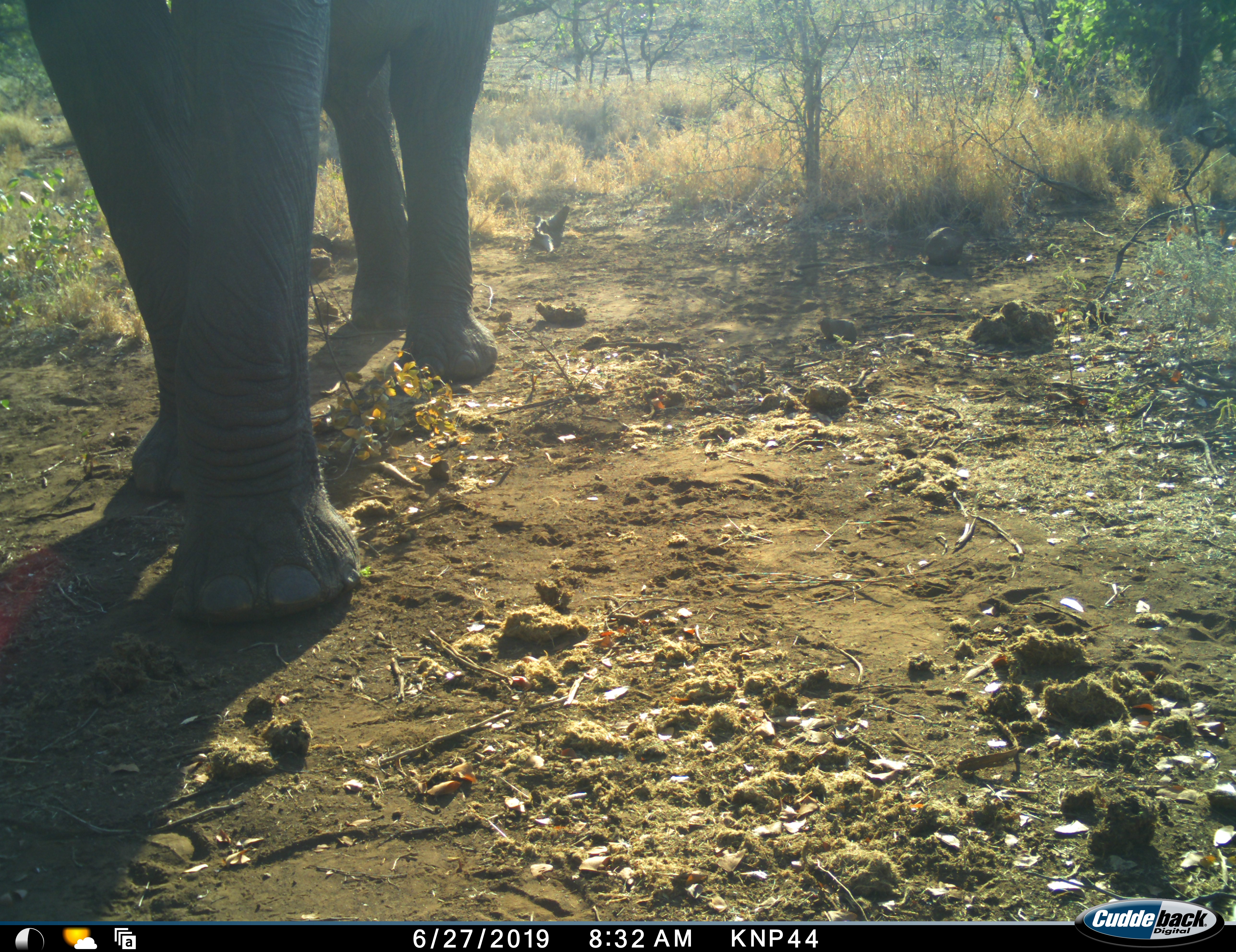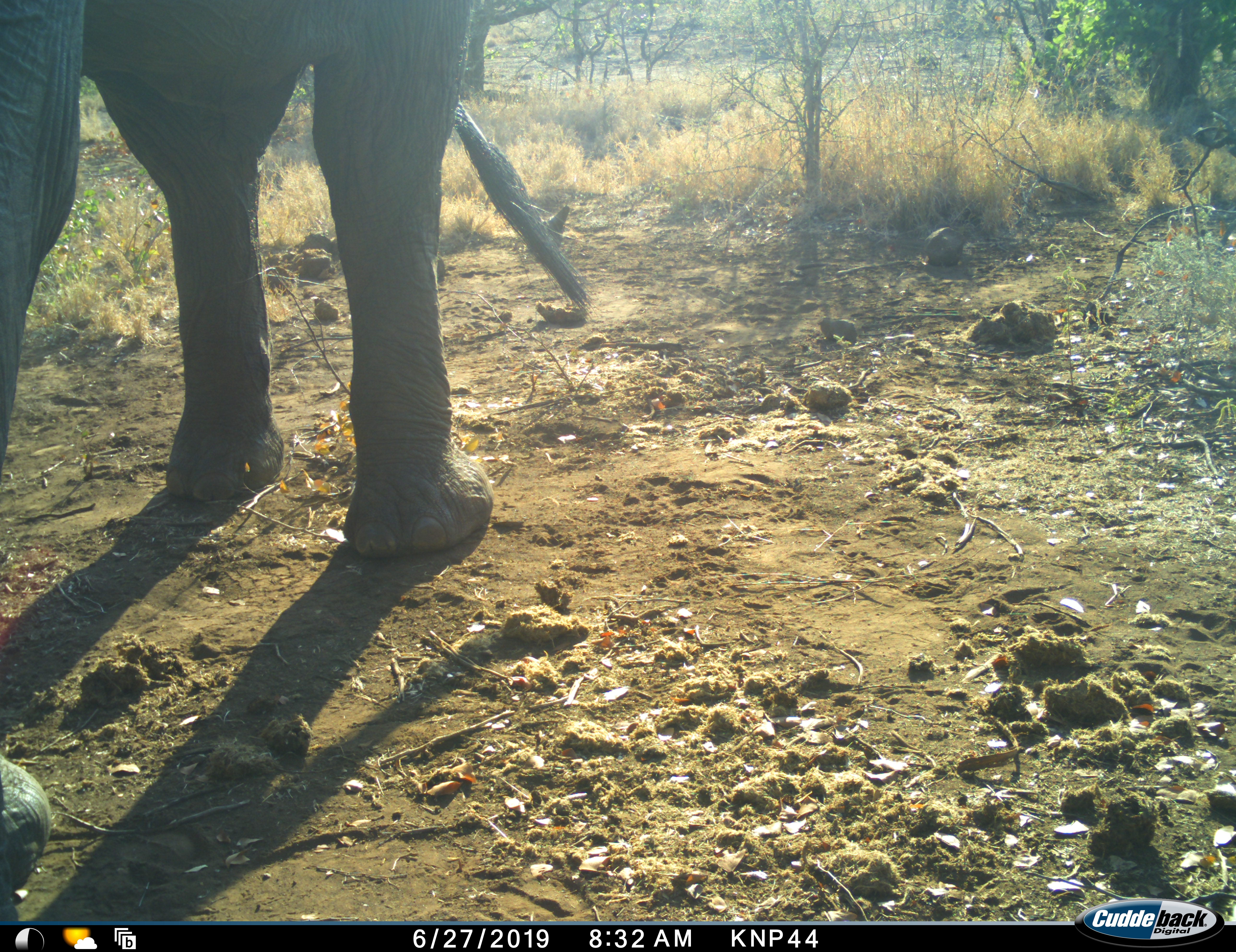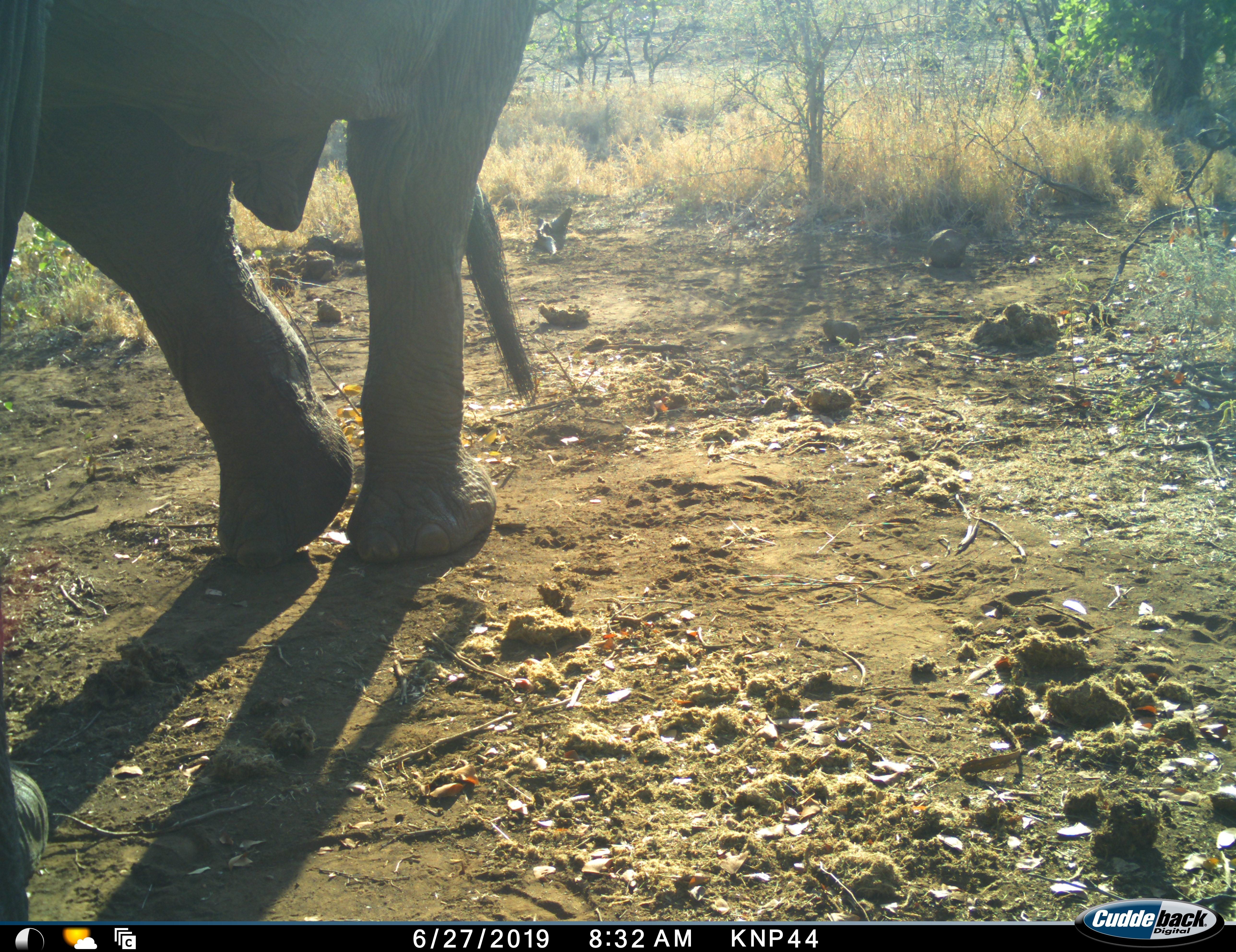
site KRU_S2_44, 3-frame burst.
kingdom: Animalia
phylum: Chordata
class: Mammalia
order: Proboscidea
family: Elephantidae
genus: Loxodonta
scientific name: Loxodonta africana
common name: african bush elephant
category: elephant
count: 1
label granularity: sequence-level